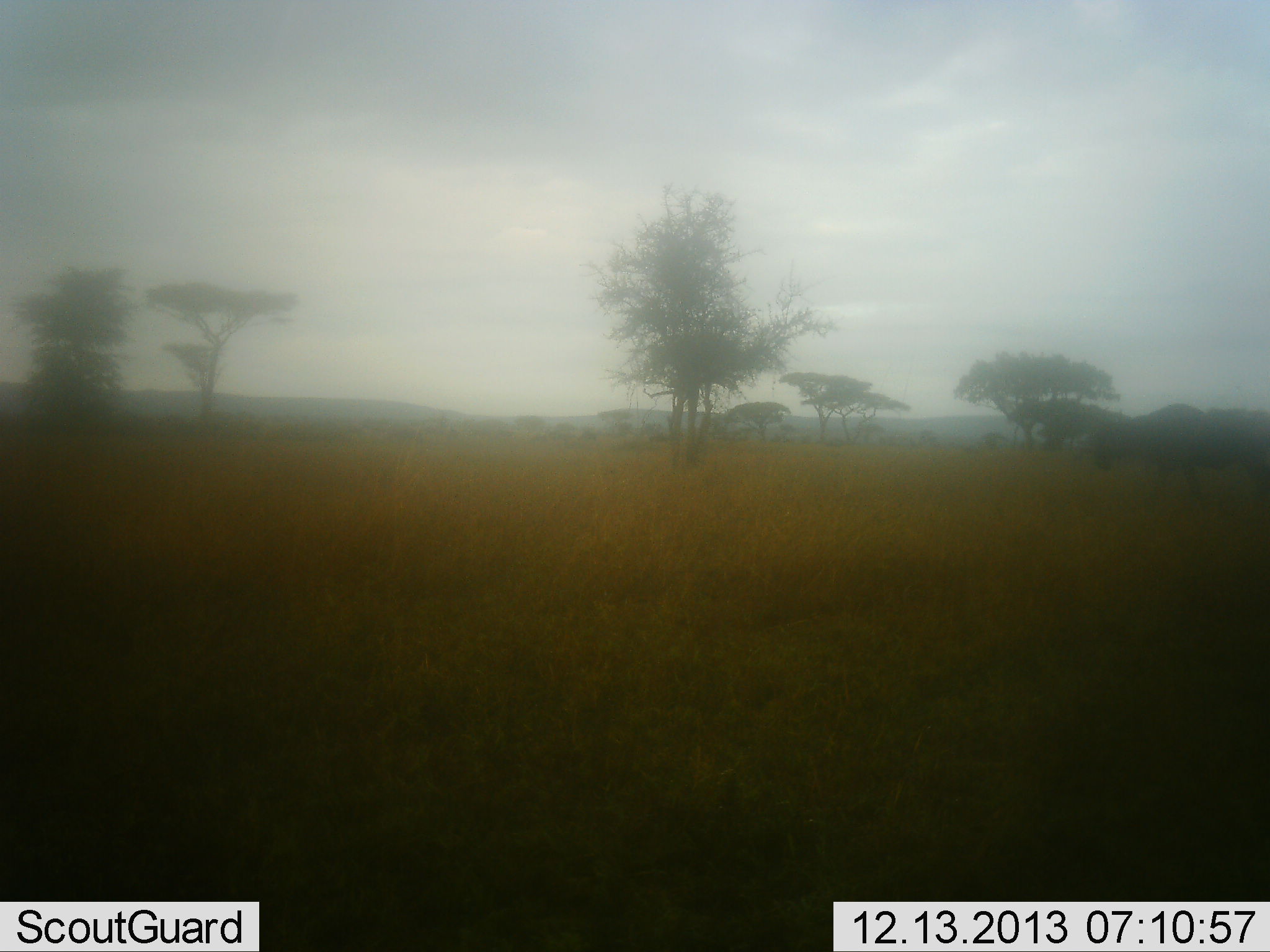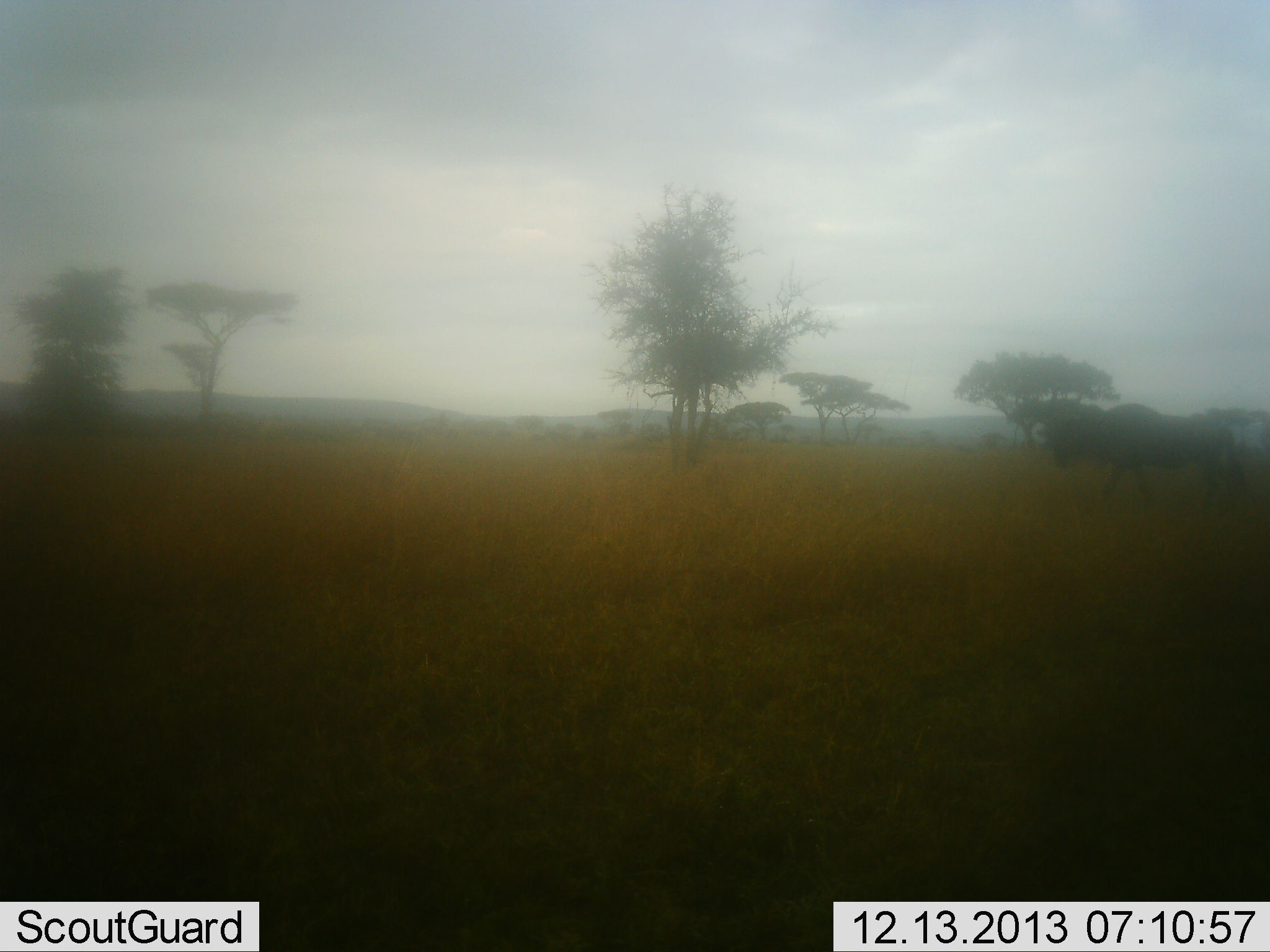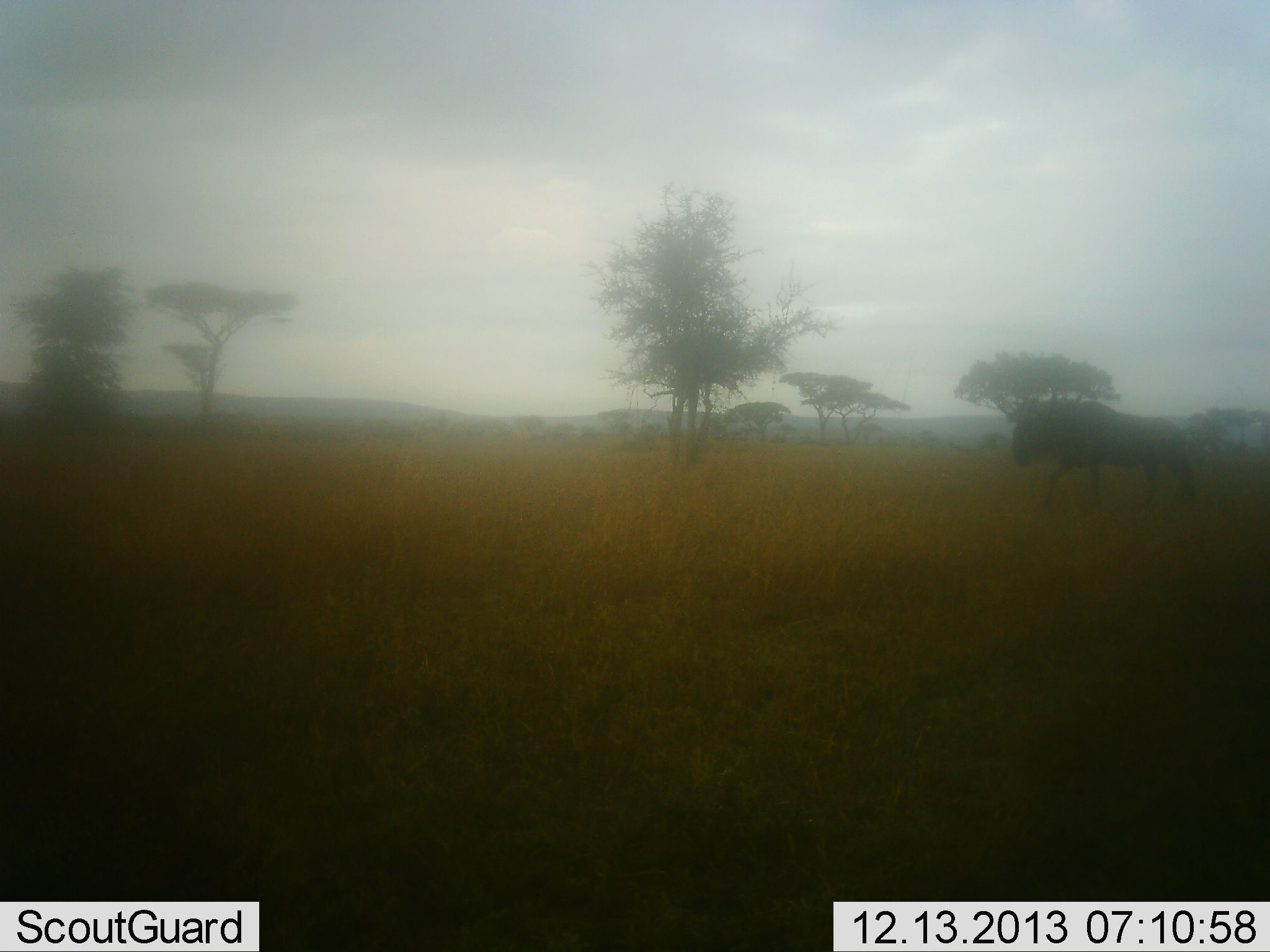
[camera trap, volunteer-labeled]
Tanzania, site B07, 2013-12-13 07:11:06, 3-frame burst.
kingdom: Animalia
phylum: Chordata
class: Mammalia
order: Artiodactyla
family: Bovidae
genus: Connochaetes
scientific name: Connochaetes taurinus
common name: blue wildebeest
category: wildebeest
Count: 1.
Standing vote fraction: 0%.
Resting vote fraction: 0%.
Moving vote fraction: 100%.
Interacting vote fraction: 0%.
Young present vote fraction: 0%.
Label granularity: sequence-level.